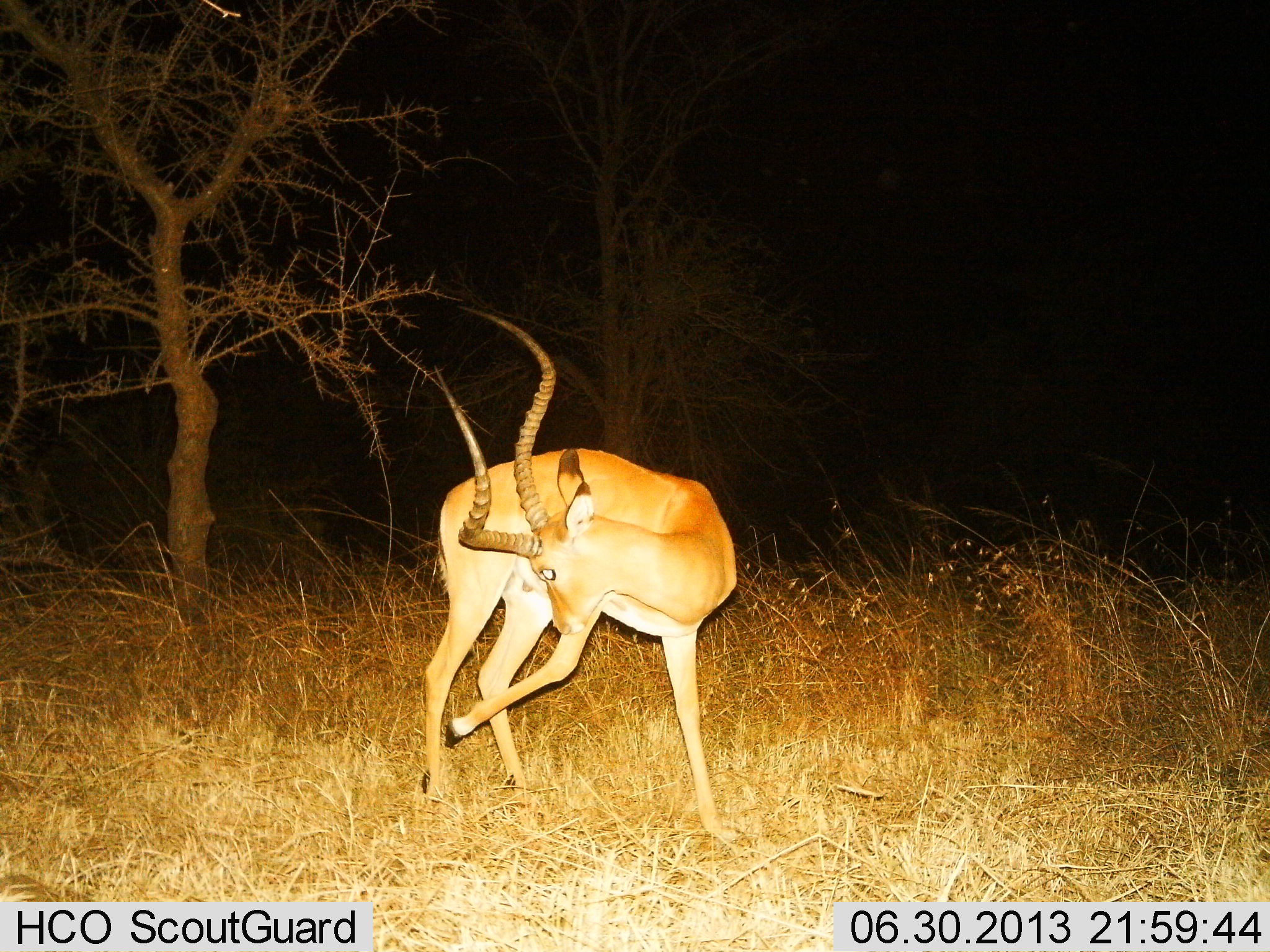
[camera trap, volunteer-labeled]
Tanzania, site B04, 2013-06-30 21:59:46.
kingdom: Animalia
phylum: Chordata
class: Mammalia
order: Artiodactyla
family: Bovidae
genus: Aepyceros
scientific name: Aepyceros melampus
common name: impala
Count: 1.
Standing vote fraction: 90%.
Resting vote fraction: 0%.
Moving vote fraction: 10%.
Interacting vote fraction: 0%.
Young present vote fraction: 0%.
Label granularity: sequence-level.